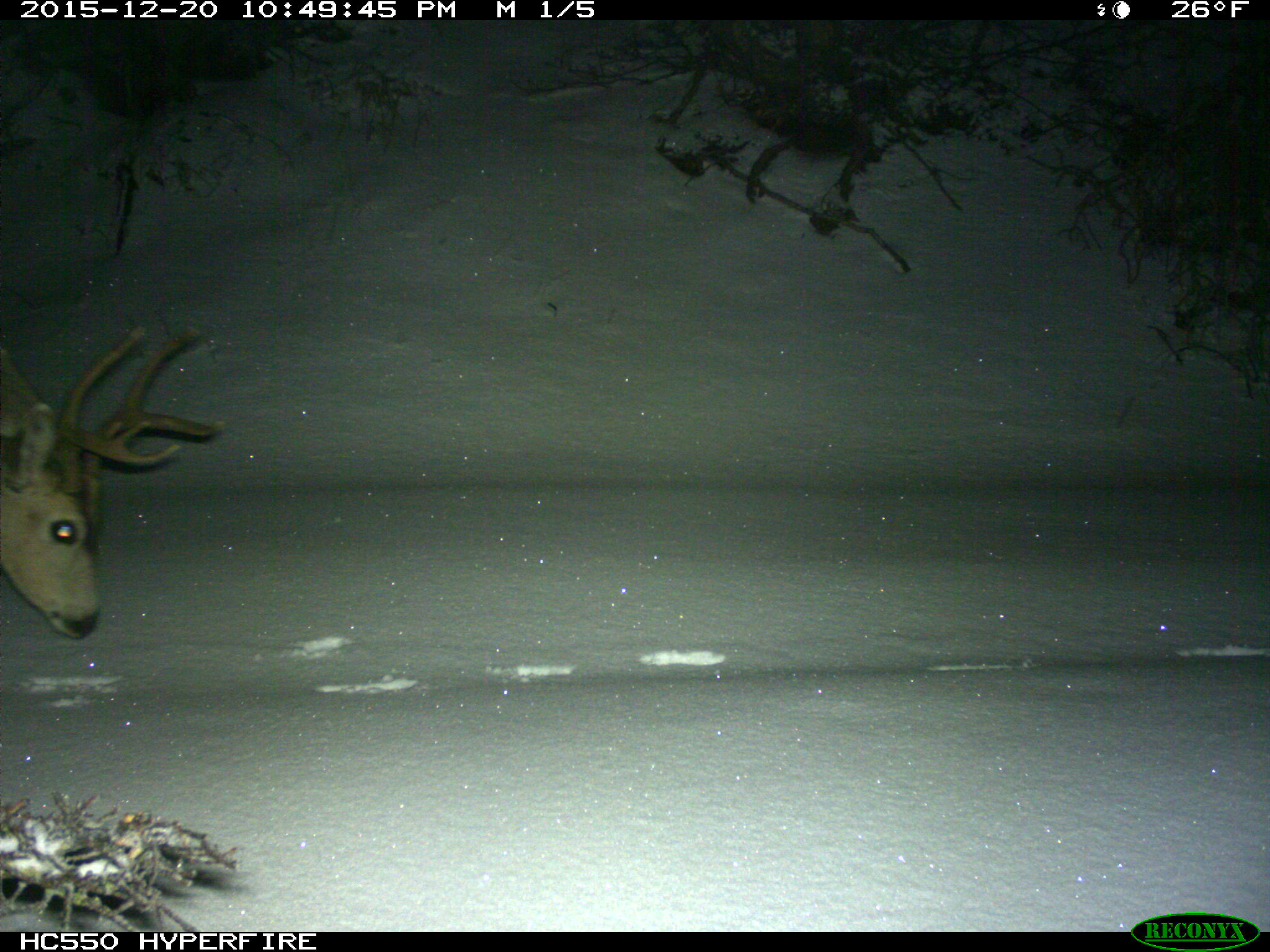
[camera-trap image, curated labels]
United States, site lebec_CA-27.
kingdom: Animalia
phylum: Chordata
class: Mammalia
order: Artiodactyla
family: Cervidae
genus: Odocoileus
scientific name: Odocoileus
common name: deer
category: unidentified deer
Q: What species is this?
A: Unidentified deer (deer) (Odocoileus).